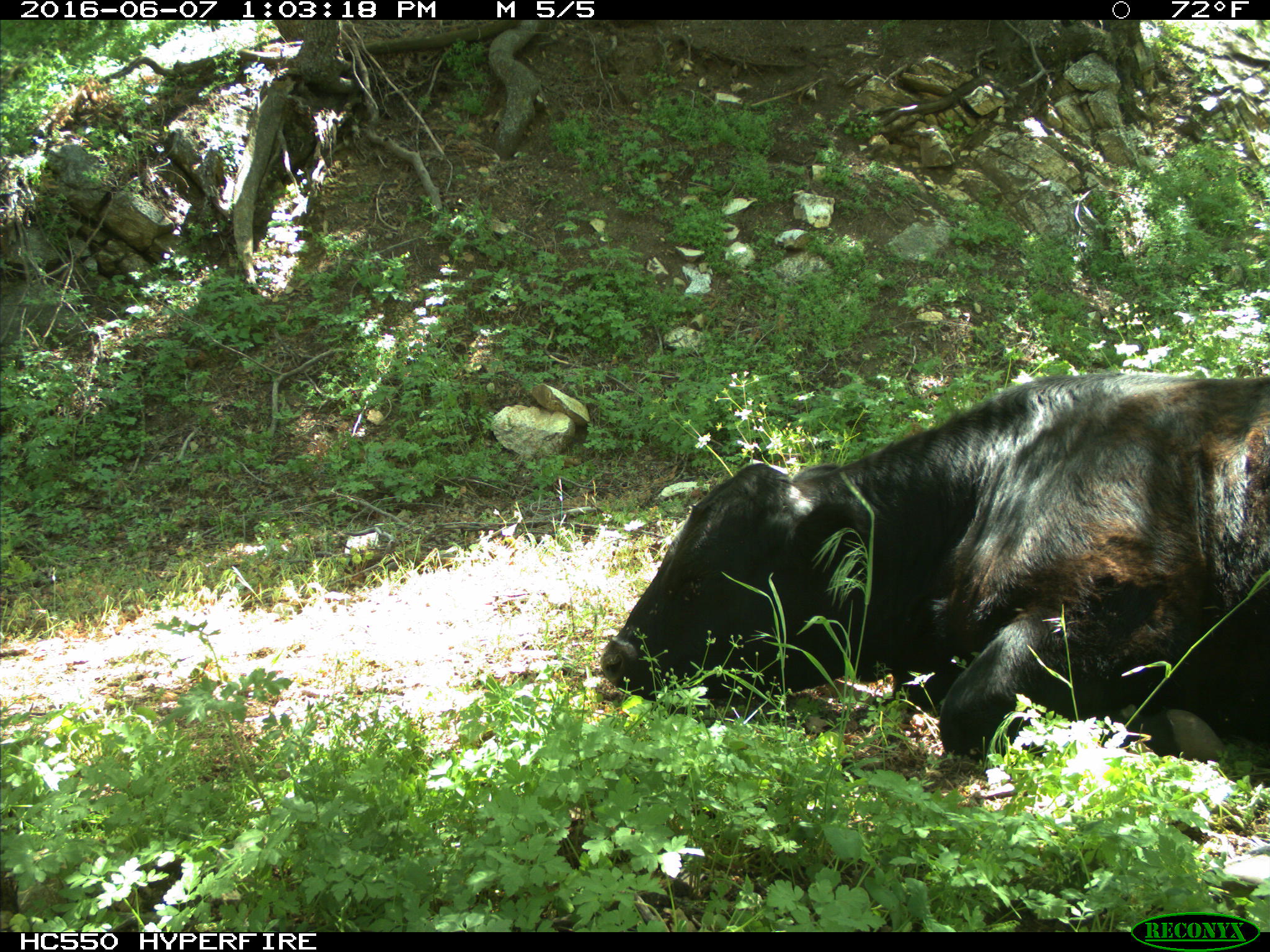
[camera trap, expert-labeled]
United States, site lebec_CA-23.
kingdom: Animalia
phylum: Chordata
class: Mammalia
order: Artiodactyla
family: Bovidae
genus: Bos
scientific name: Bos taurus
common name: domestic cow